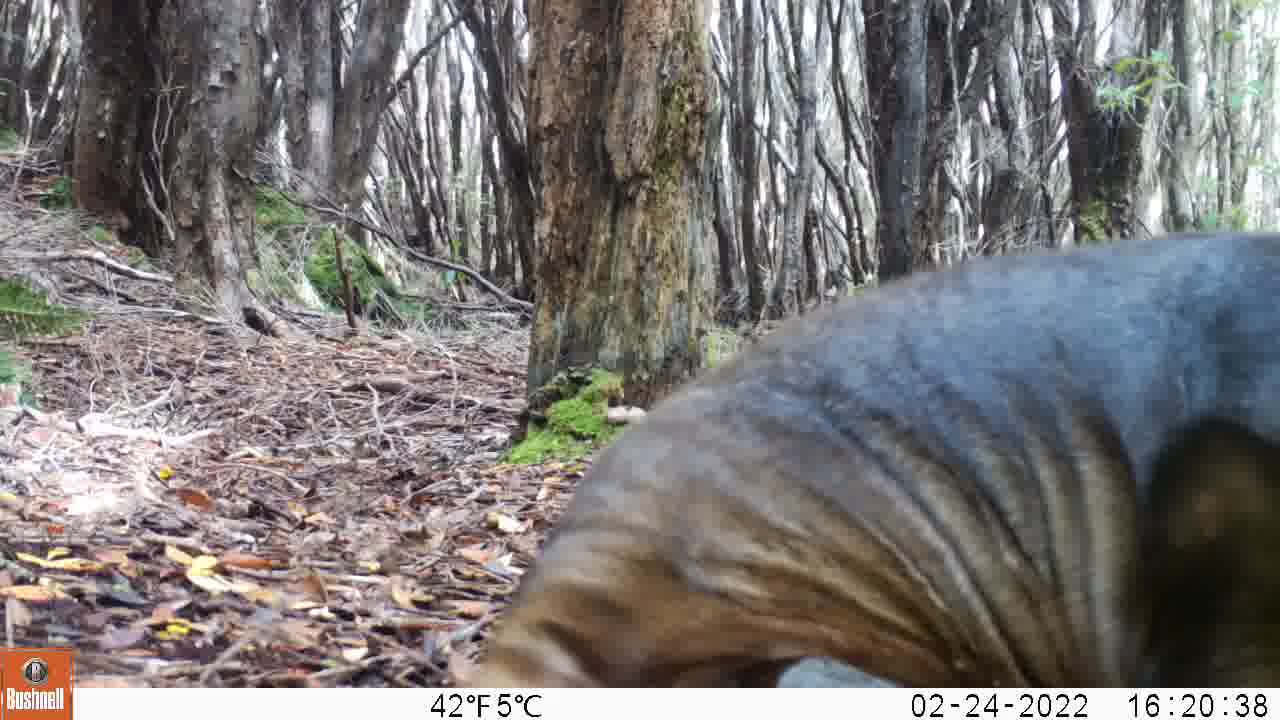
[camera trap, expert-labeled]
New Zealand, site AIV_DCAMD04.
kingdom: Animalia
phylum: Chordata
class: Mammalia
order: Carnivora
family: Otariidae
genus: Phocarctos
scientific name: Phocarctos hookeri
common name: new zealand sea lion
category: sealion